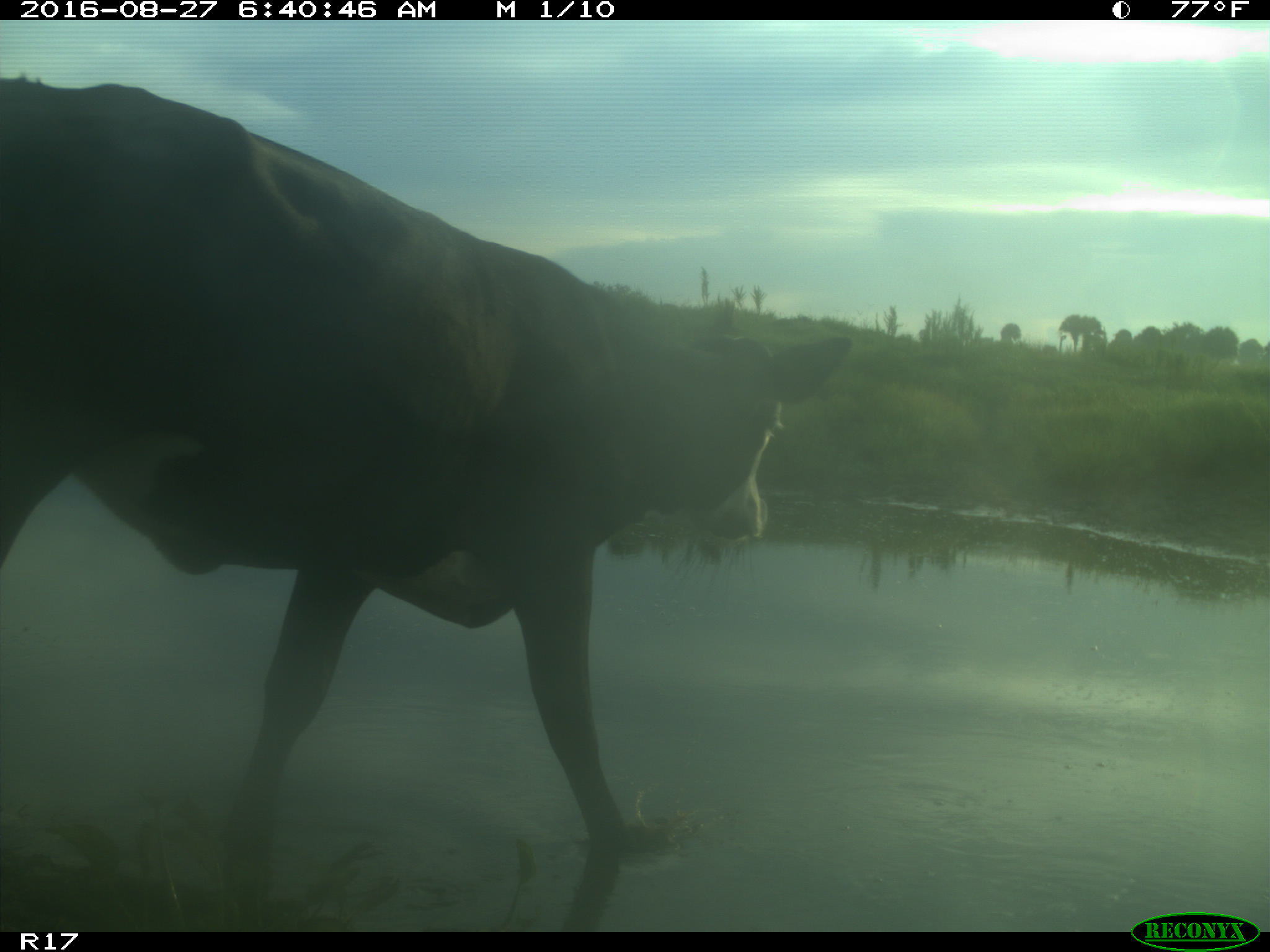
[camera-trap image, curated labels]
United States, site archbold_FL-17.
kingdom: Animalia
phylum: Chordata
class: Mammalia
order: Artiodactyla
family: Bovidae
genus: Bos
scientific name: Bos taurus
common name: domestic cow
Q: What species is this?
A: Bos taurus (domestic cow).